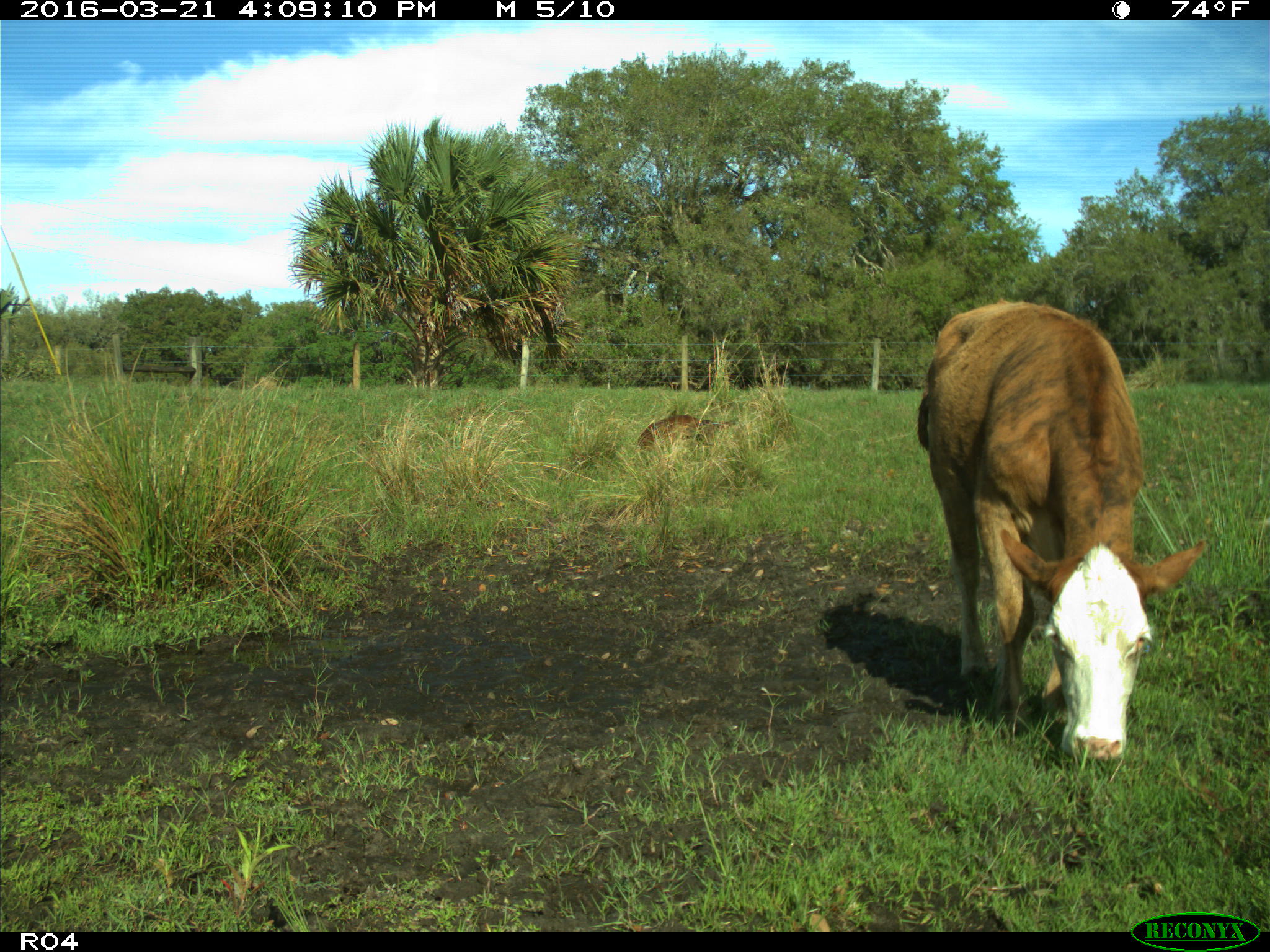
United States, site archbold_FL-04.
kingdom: Animalia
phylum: Chordata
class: Mammalia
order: Artiodactyla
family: Bovidae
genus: Bos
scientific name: Bos taurus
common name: domestic cow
Bos taurus (domestic cow).